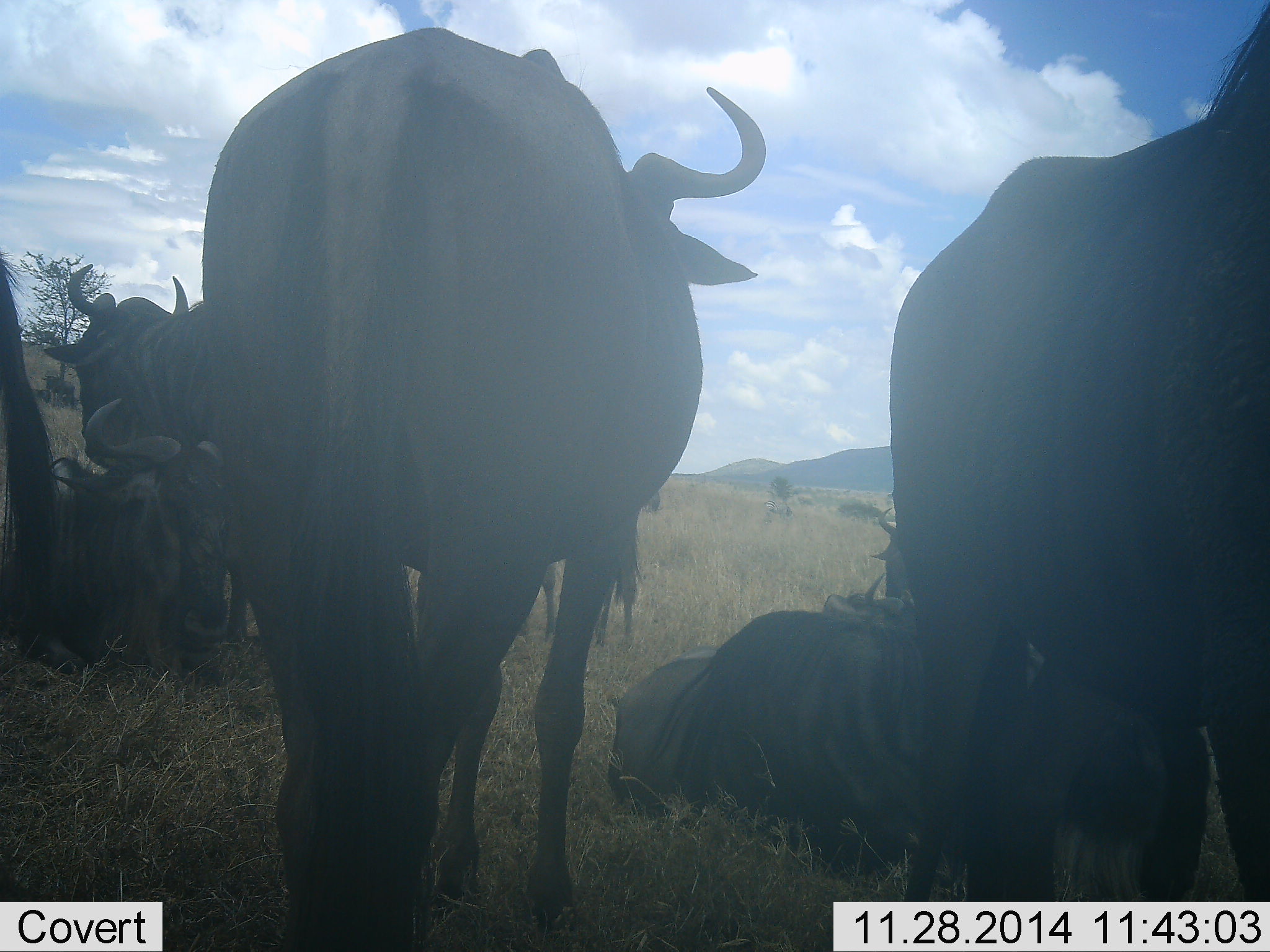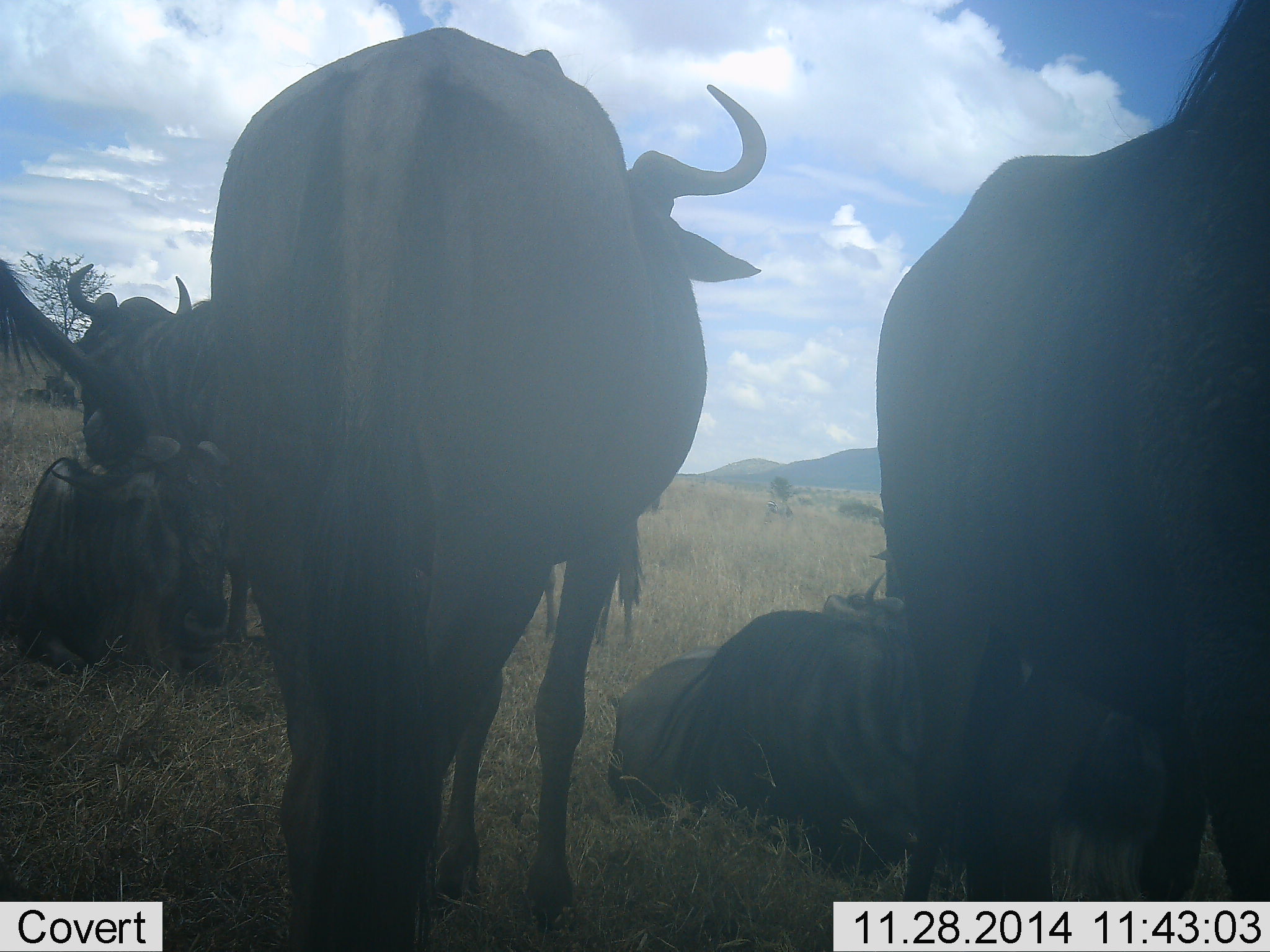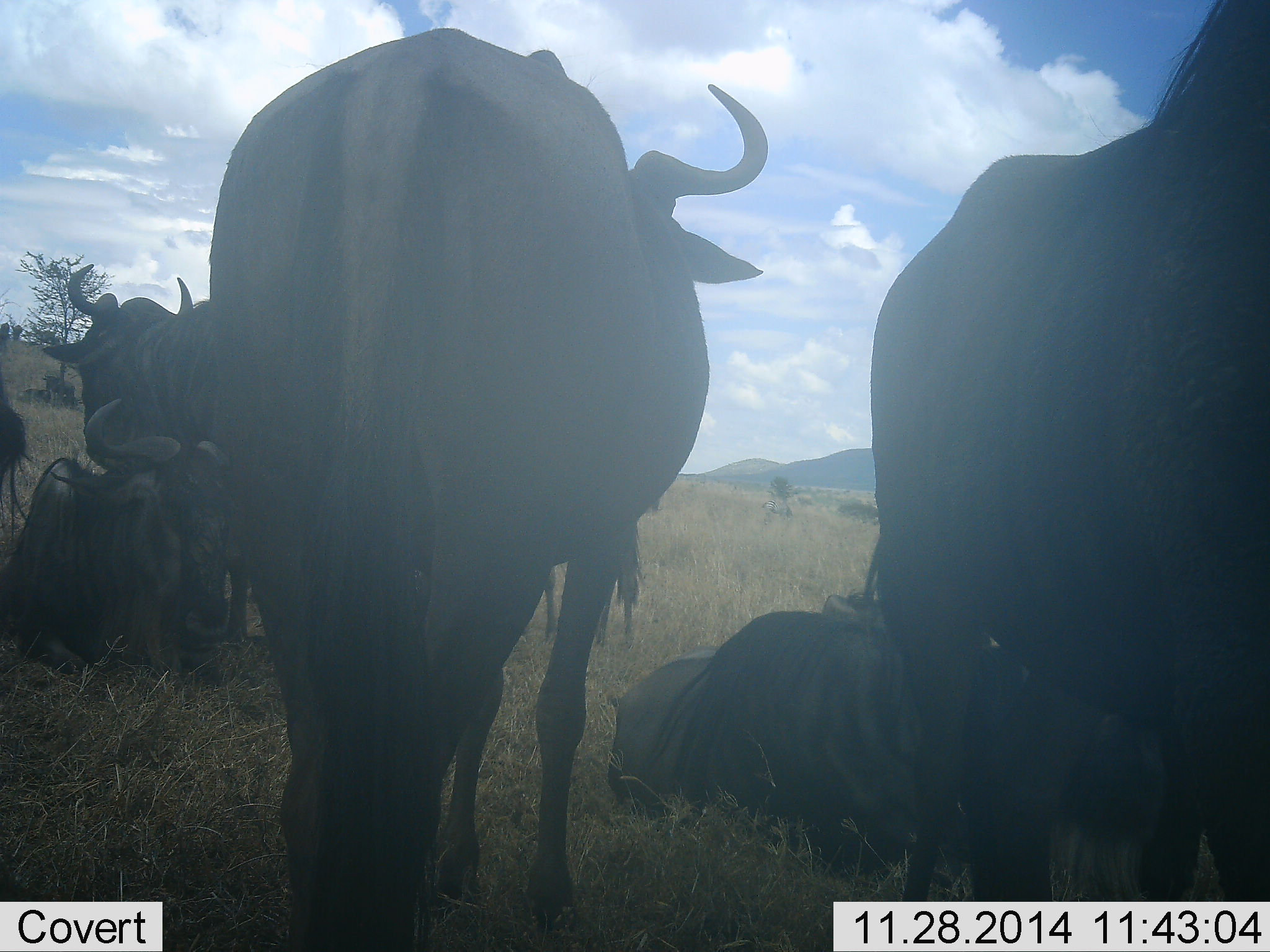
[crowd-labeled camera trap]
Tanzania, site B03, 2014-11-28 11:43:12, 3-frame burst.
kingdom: Animalia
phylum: Chordata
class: Mammalia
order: Artiodactyla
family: Bovidae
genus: Connochaetes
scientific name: Connochaetes taurinus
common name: blue wildebeest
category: wildebeest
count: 7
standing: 90%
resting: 100%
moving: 0%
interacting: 20%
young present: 0%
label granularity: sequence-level